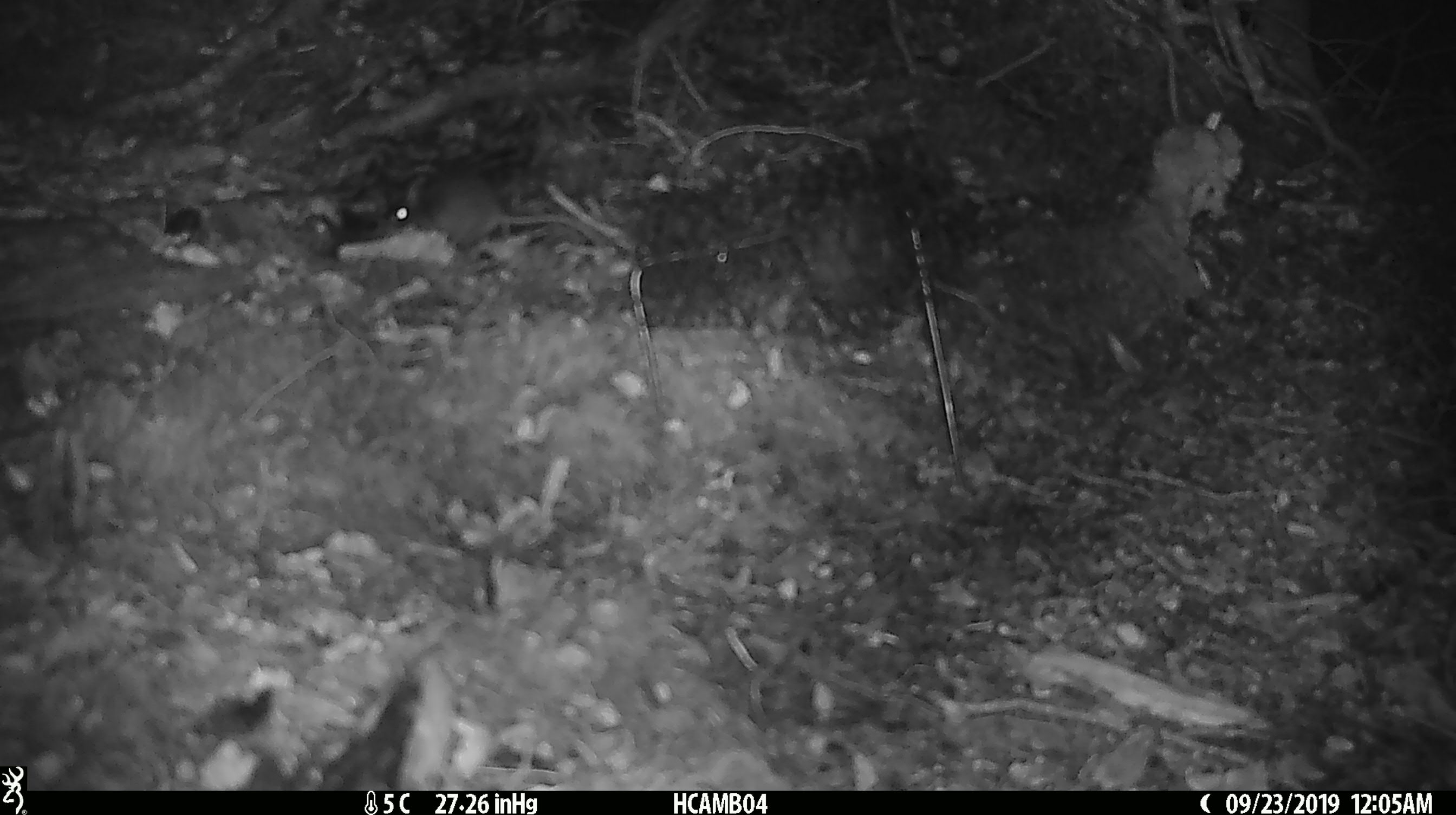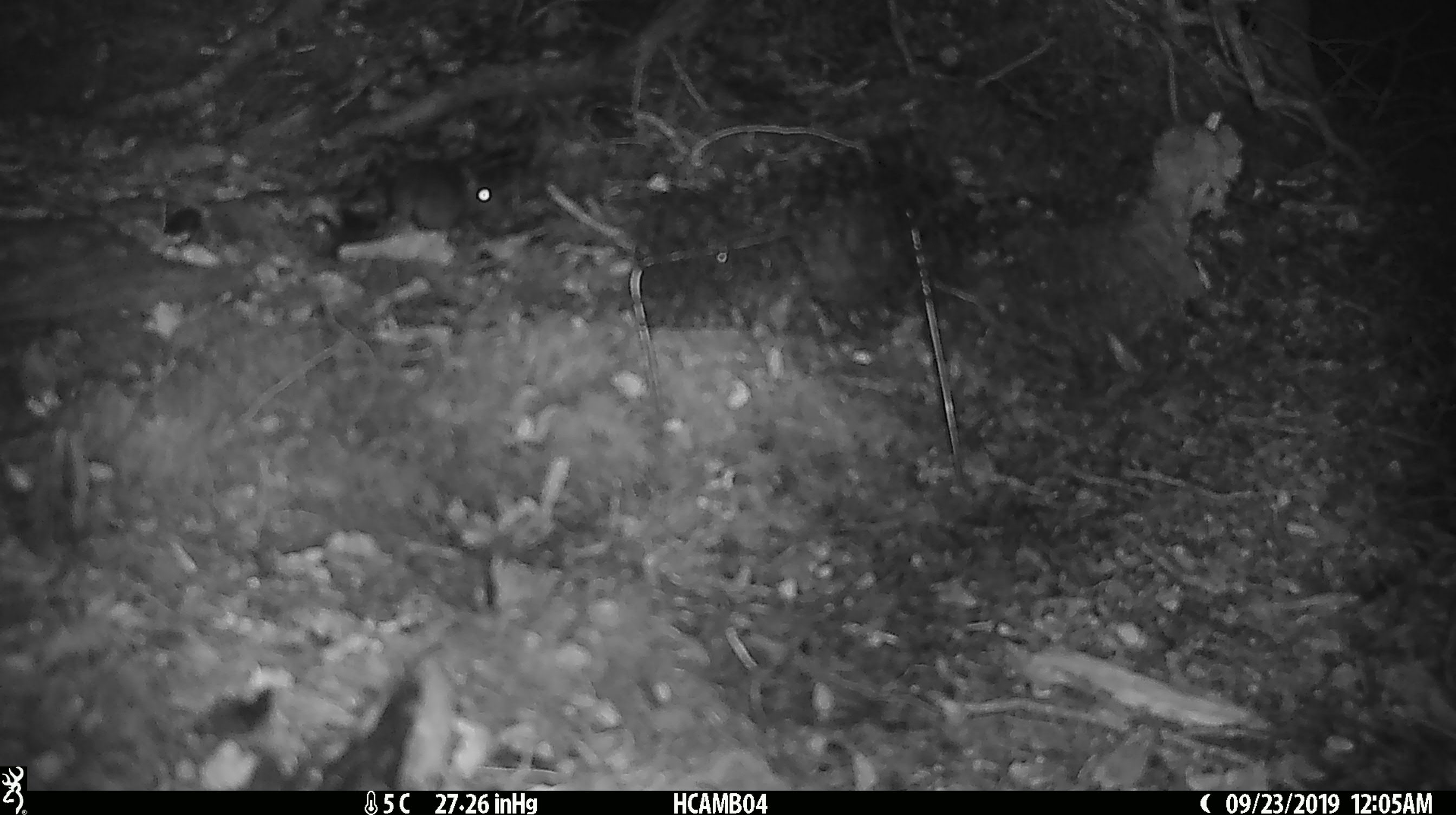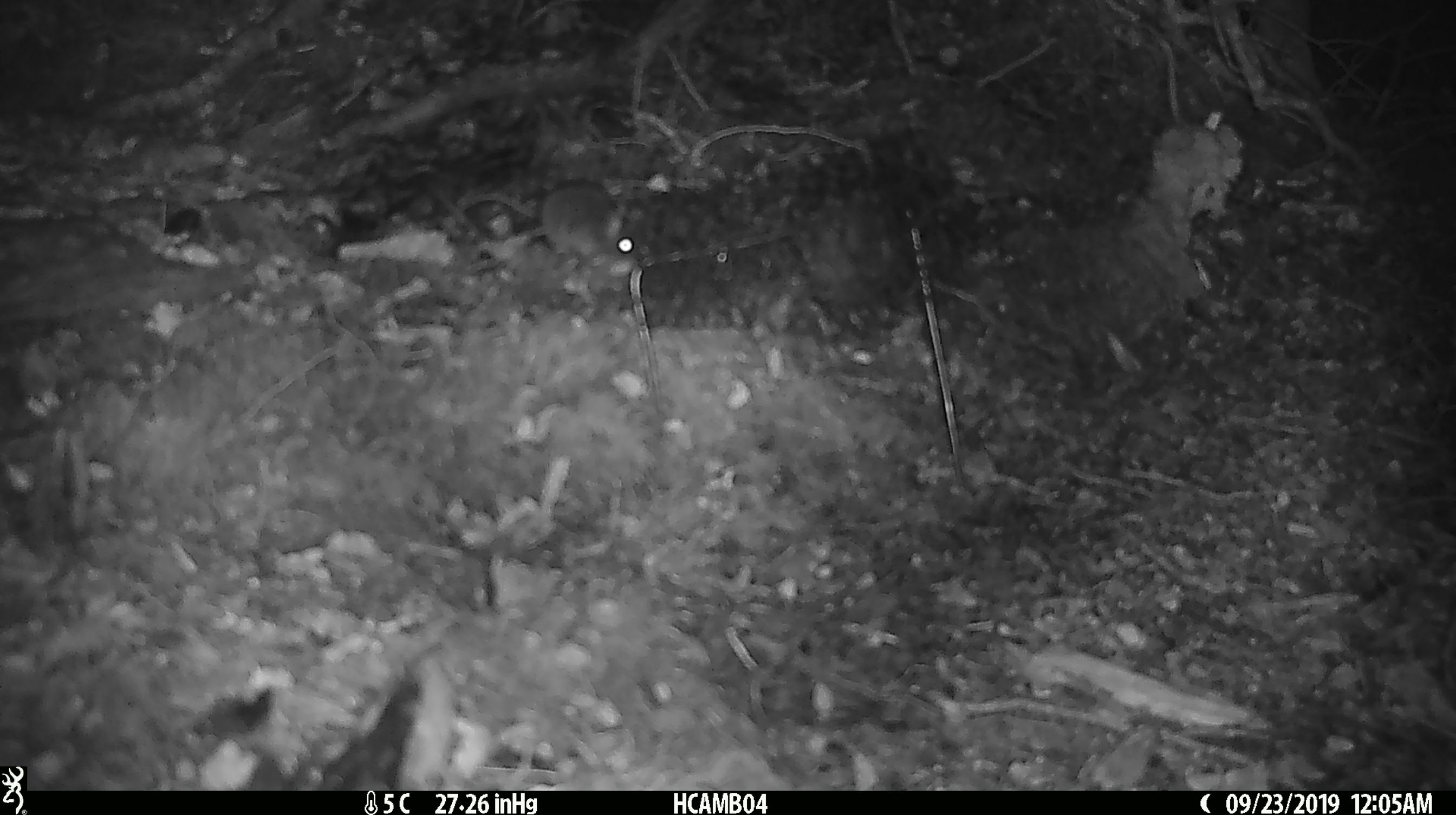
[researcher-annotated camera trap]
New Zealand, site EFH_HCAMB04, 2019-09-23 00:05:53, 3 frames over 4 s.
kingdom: Animalia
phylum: Chordata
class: Mammalia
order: Rodentia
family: Muridae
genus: Mus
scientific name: Mus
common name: mouse